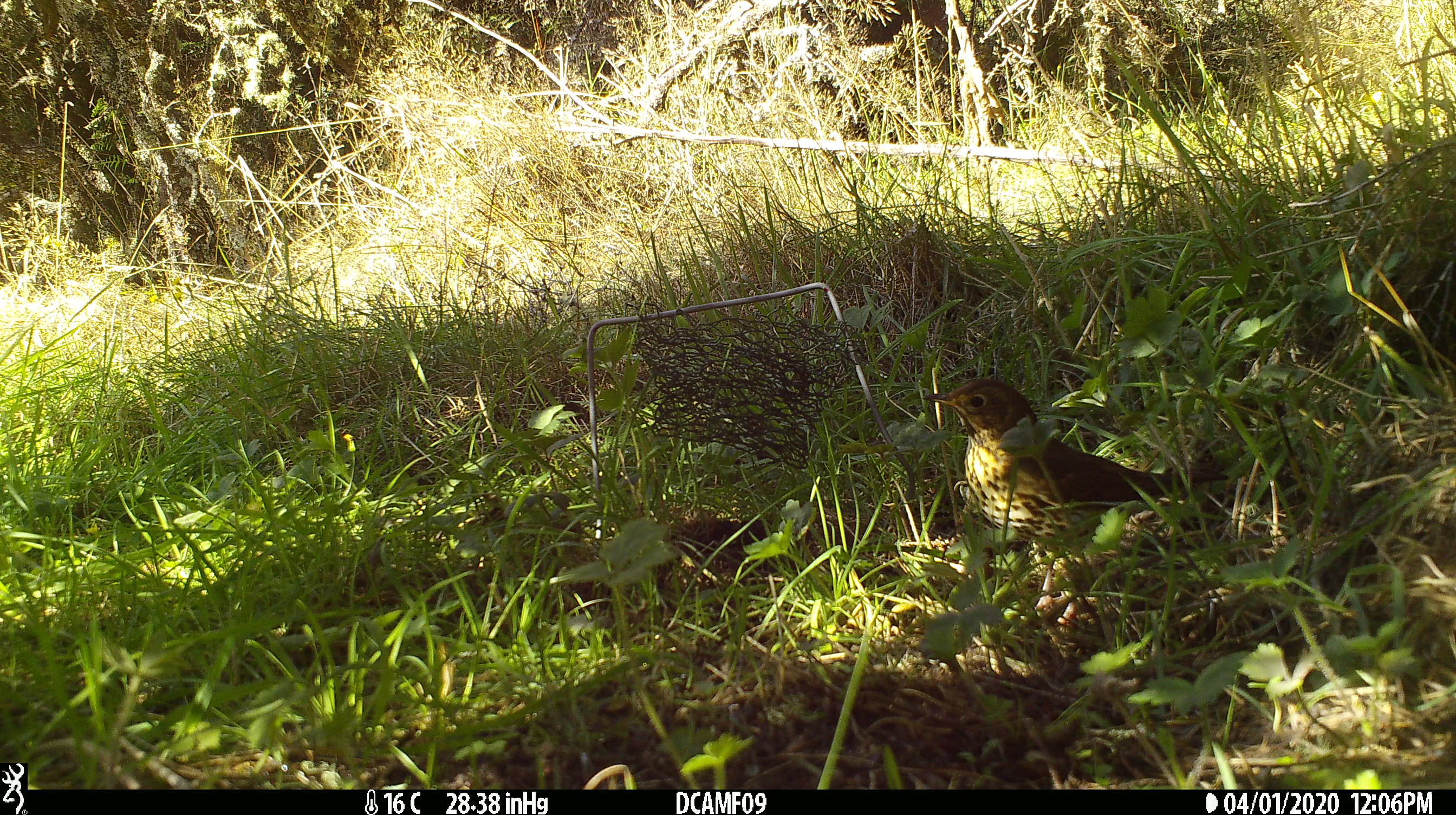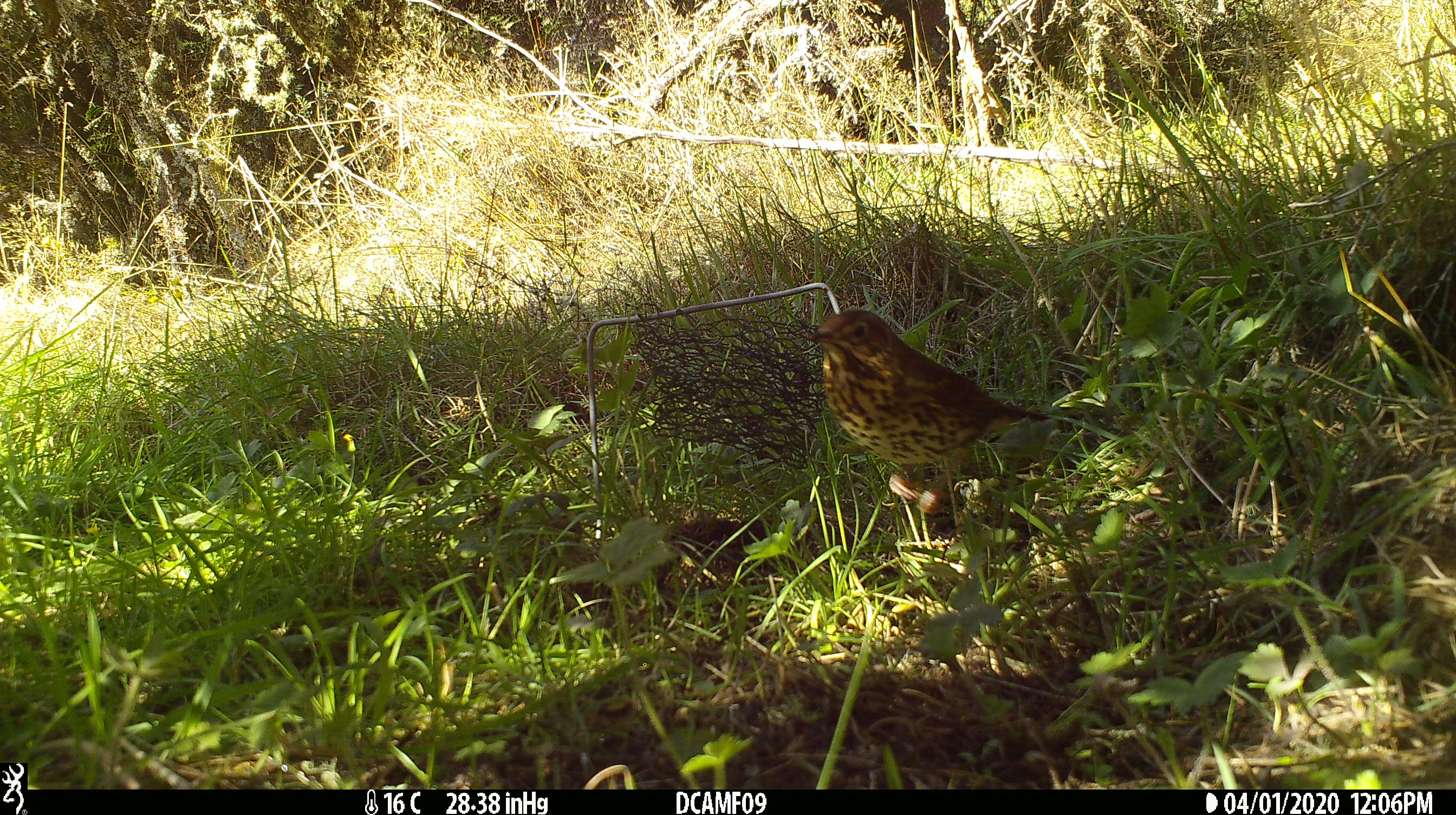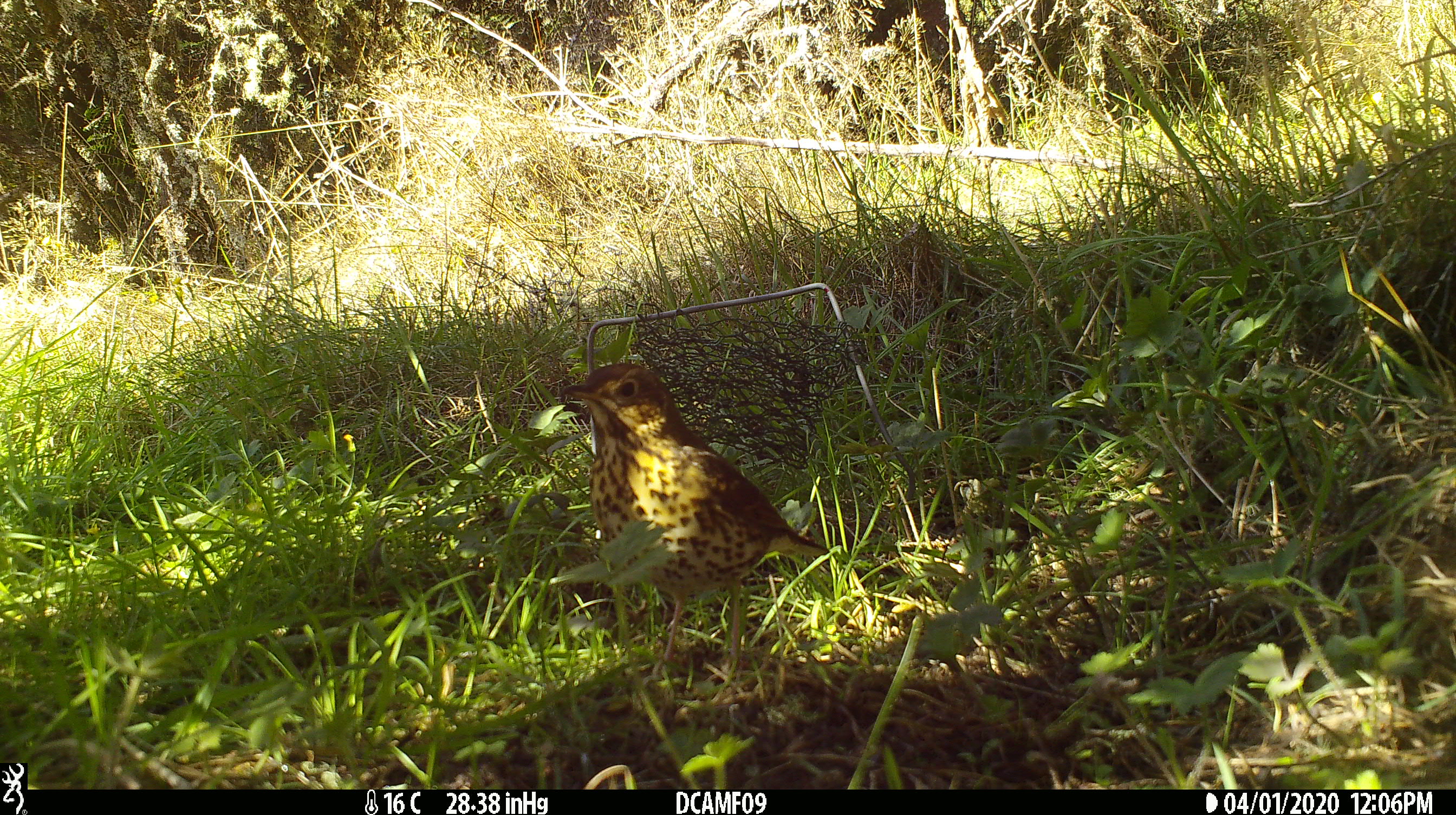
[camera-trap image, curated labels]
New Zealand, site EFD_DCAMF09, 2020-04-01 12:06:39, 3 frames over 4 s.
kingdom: Animalia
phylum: Chordata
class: Aves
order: Passeriformes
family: Turdidae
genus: Turdus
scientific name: Turdus philomelos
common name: song thrush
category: thrush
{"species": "thrush (song thrush) (Turdus philomelos)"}